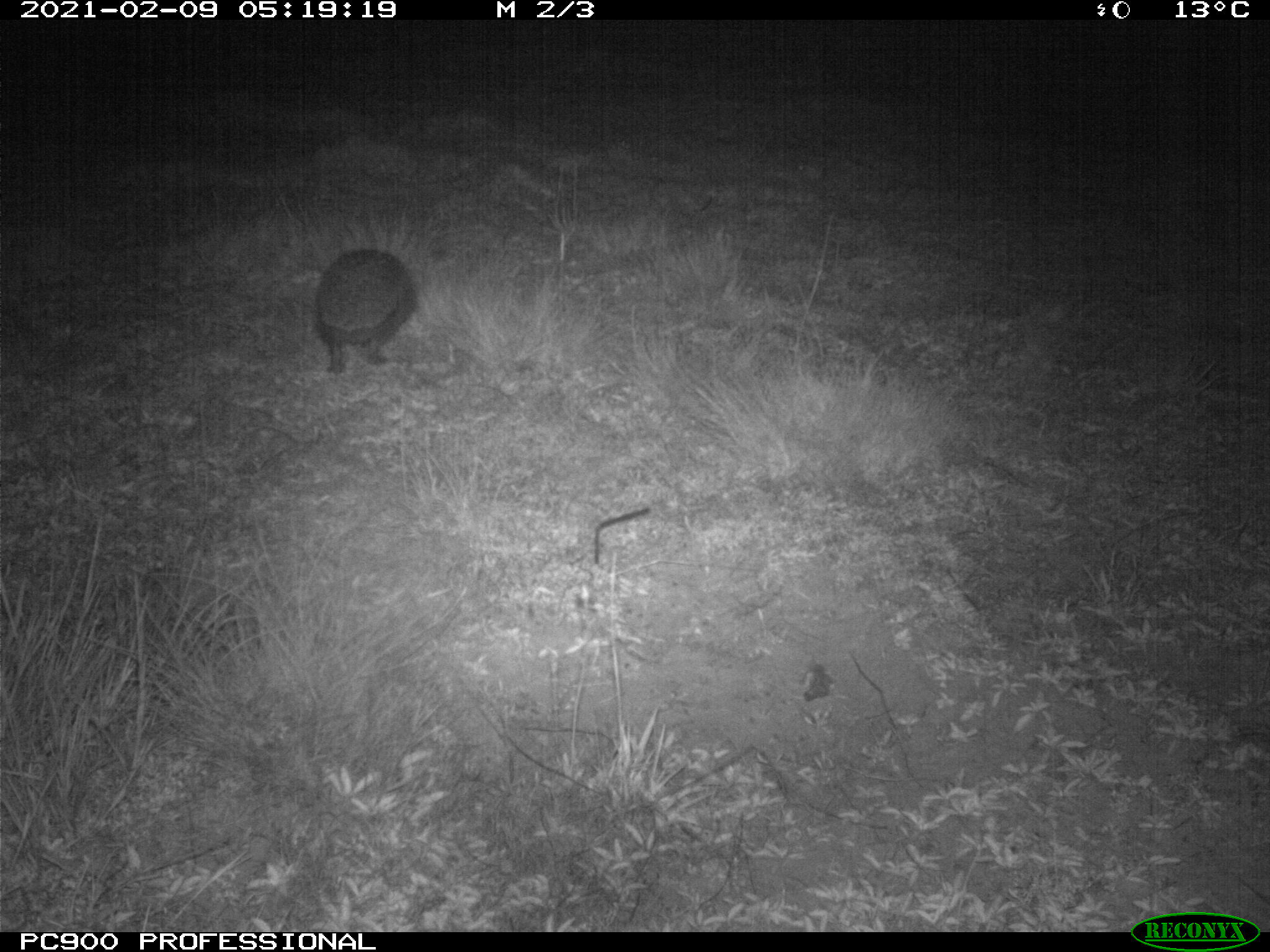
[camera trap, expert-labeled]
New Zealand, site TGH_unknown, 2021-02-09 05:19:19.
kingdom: Animalia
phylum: Chordata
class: Mammalia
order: Eulipotyphla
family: Erinaceidae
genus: Erinaceus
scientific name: Erinaceus europaeus europaeus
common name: european hedgehog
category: hedgehog